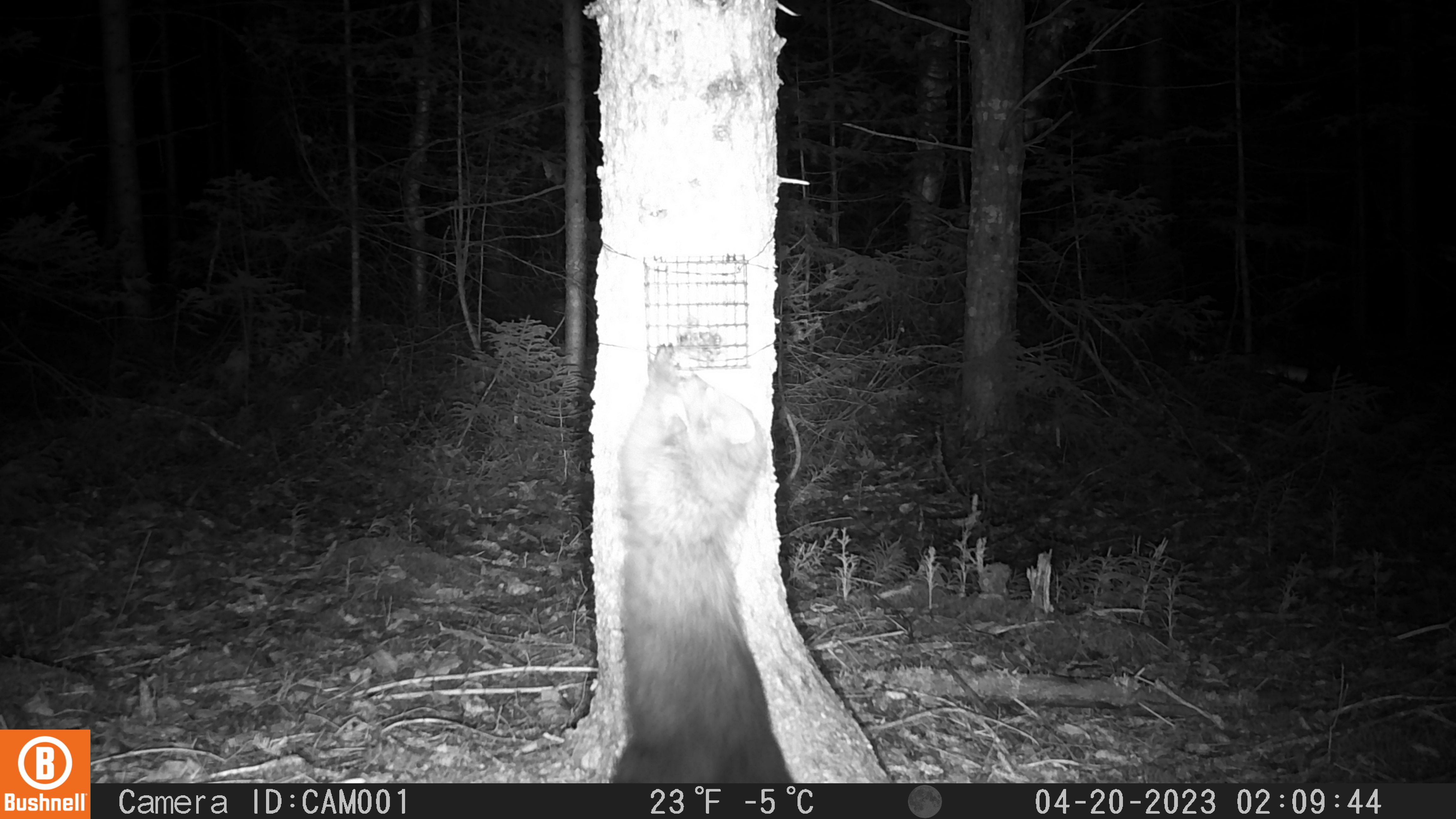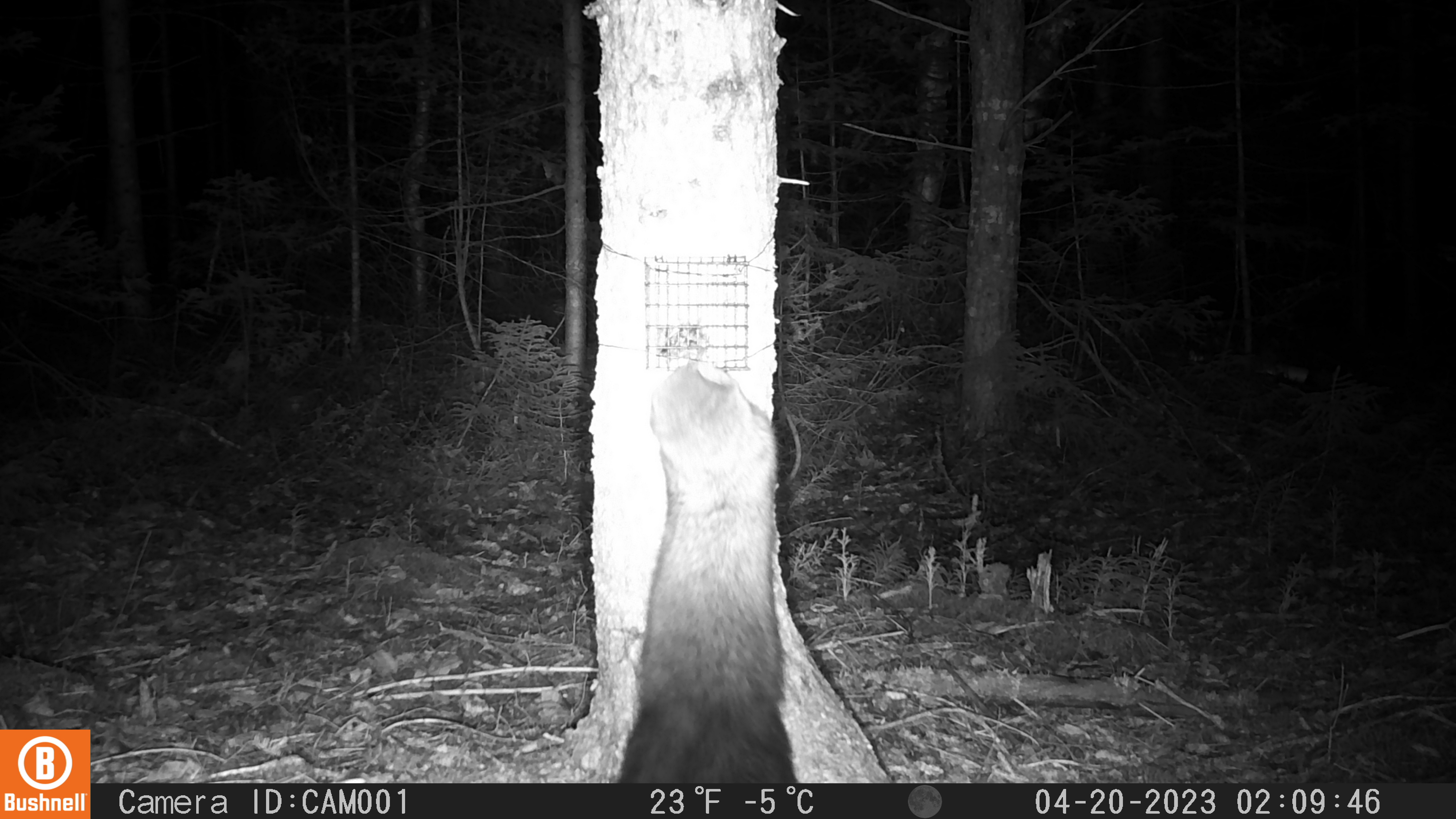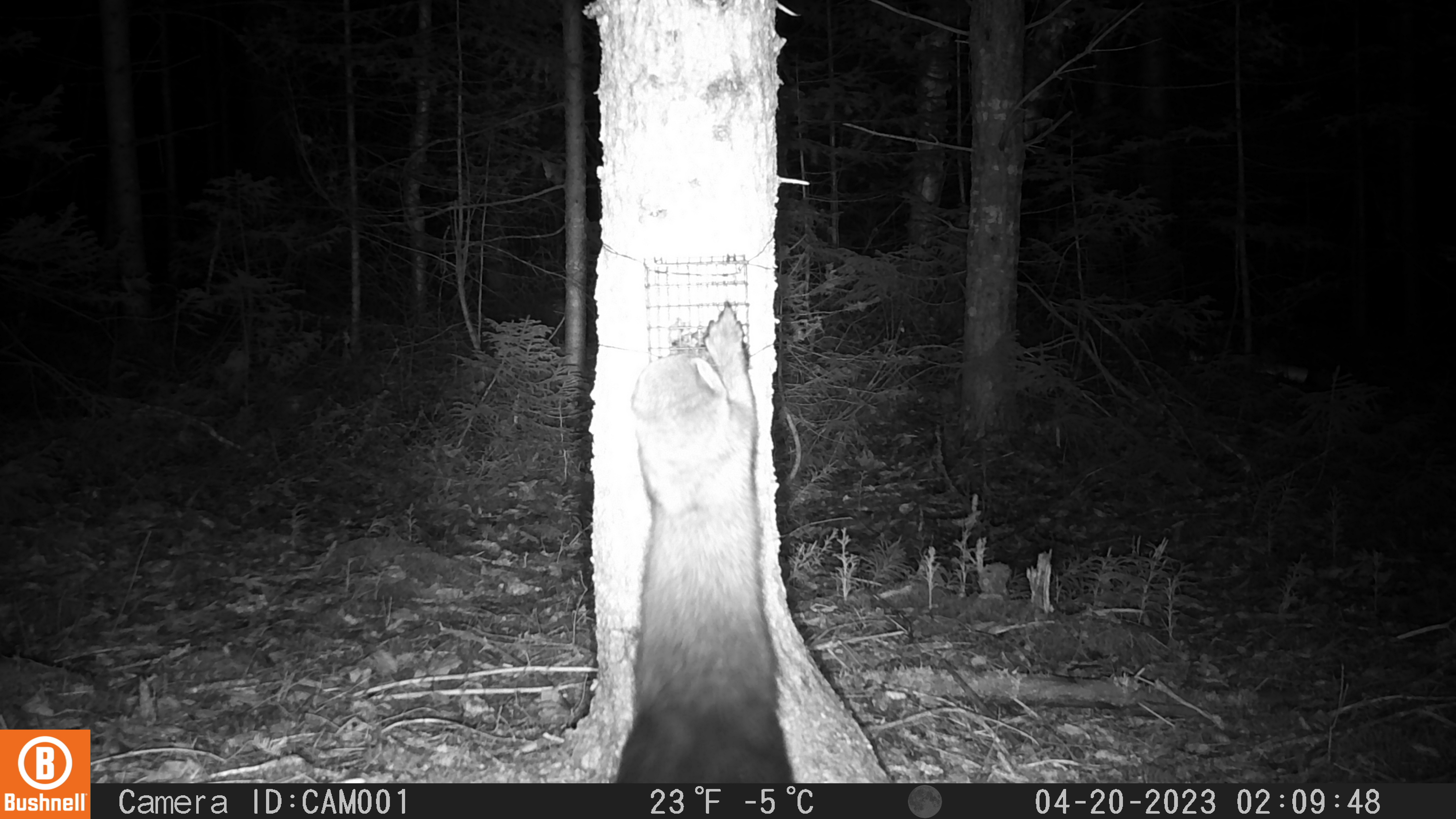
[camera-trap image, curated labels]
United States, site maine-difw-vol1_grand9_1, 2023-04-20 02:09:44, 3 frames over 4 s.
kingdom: Animalia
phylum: Chordata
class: Mammalia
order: Carnivora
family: Mustelidae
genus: Pekania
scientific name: Pekania pennanti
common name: fisher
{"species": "fisher (Pekania pennanti)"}